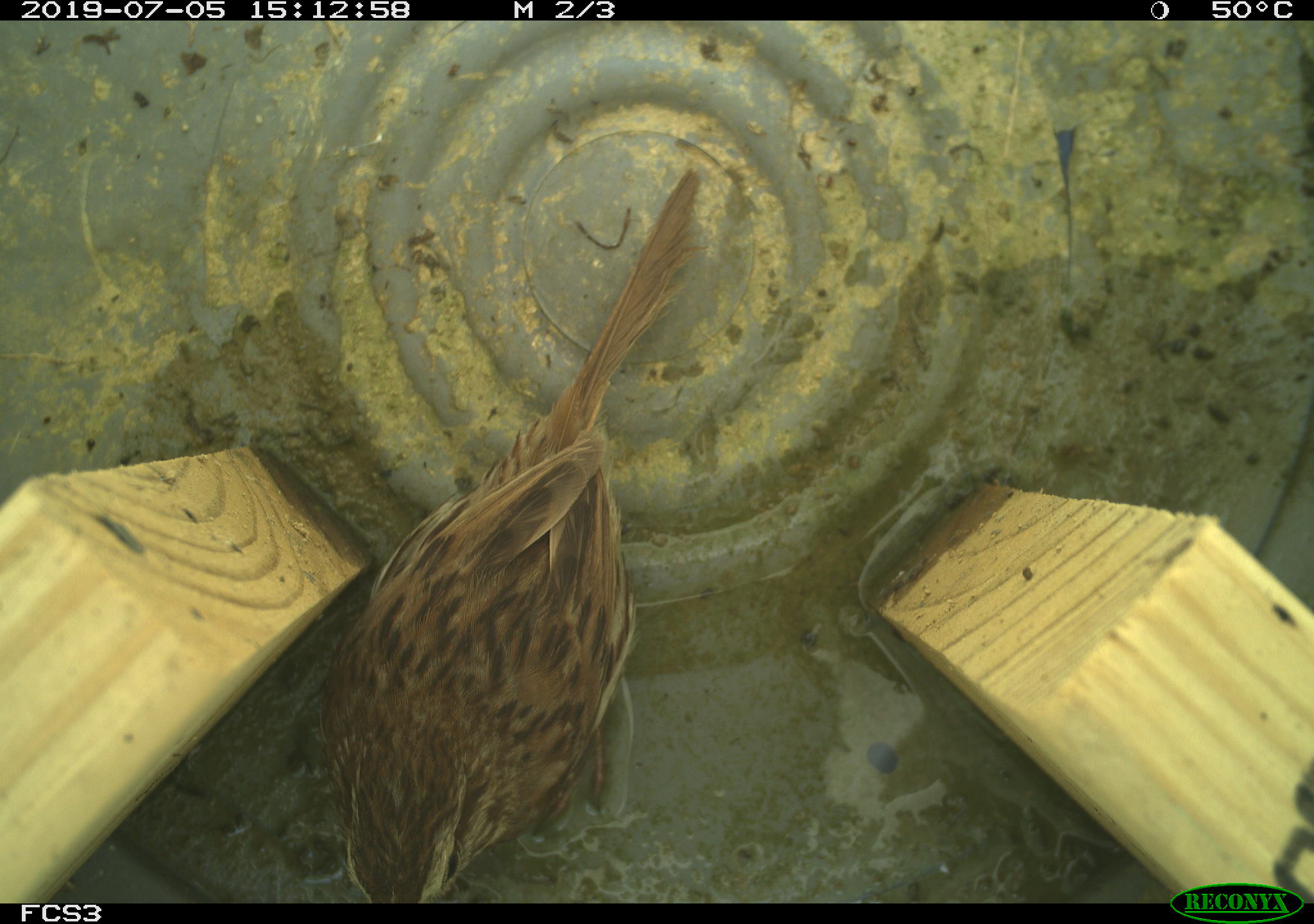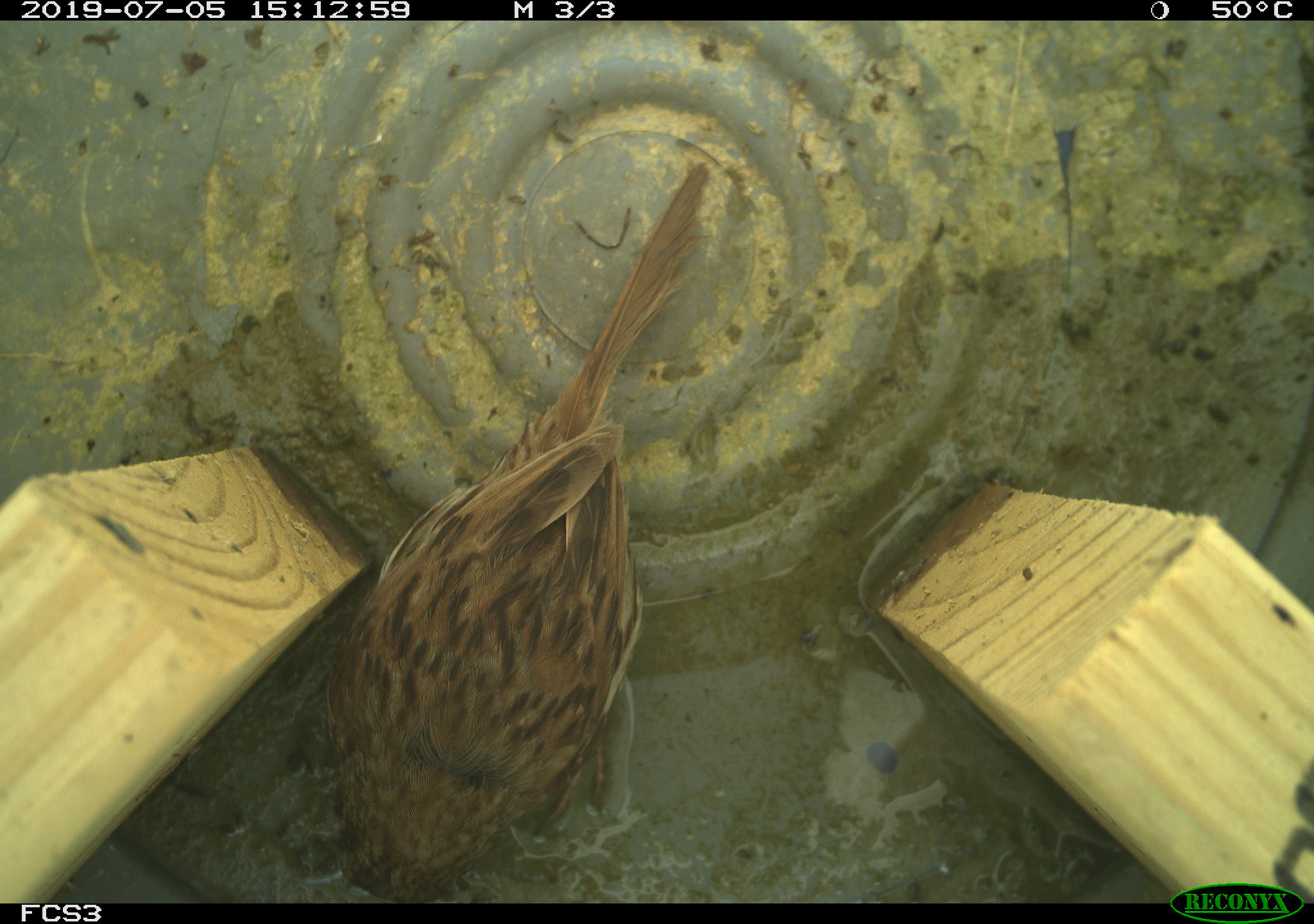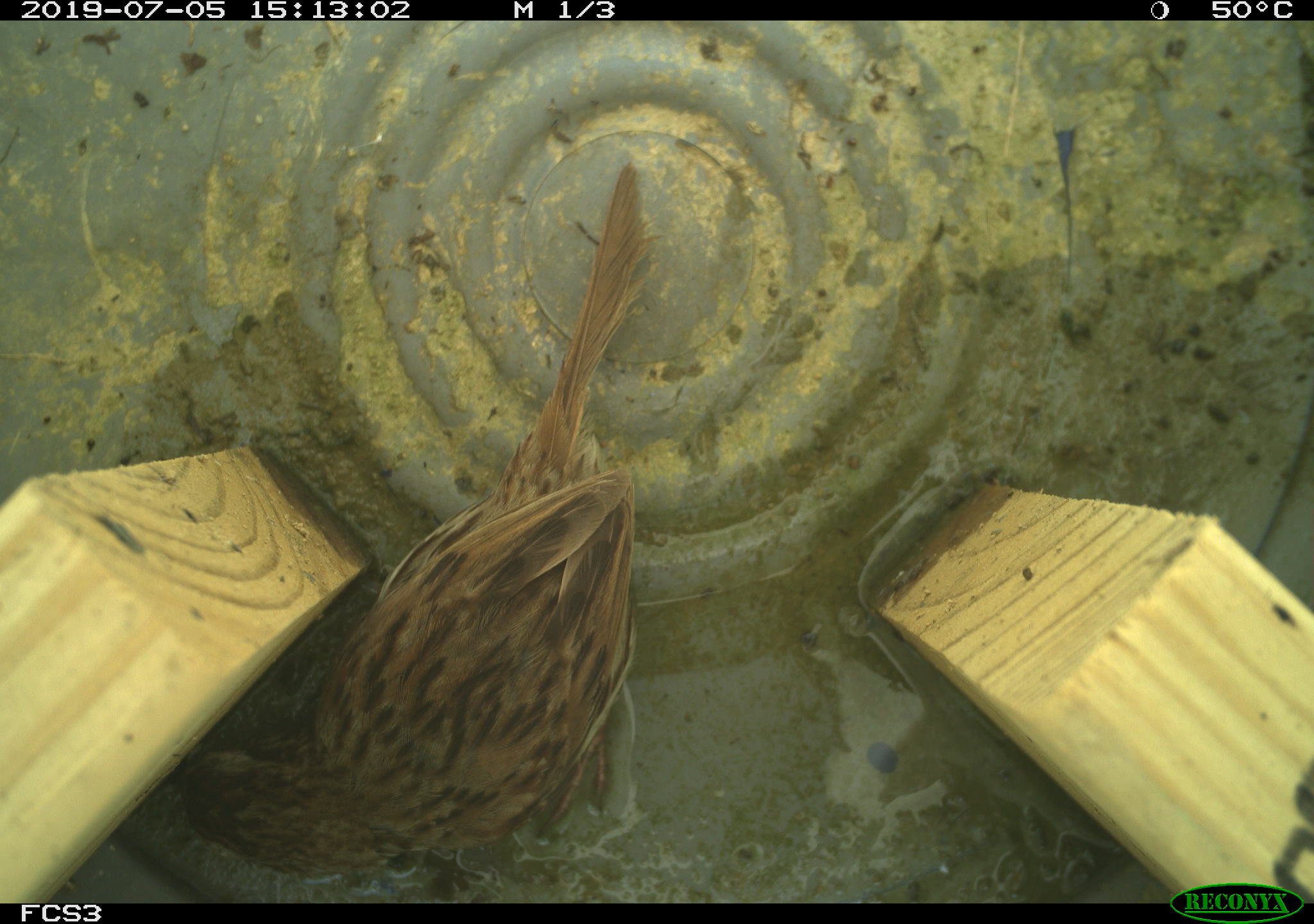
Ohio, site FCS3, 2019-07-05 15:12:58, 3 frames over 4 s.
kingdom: Animalia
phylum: Chordata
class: Aves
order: Passeriformes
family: Passerellidae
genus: Melospiza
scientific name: Melospiza melodia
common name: song sparrow